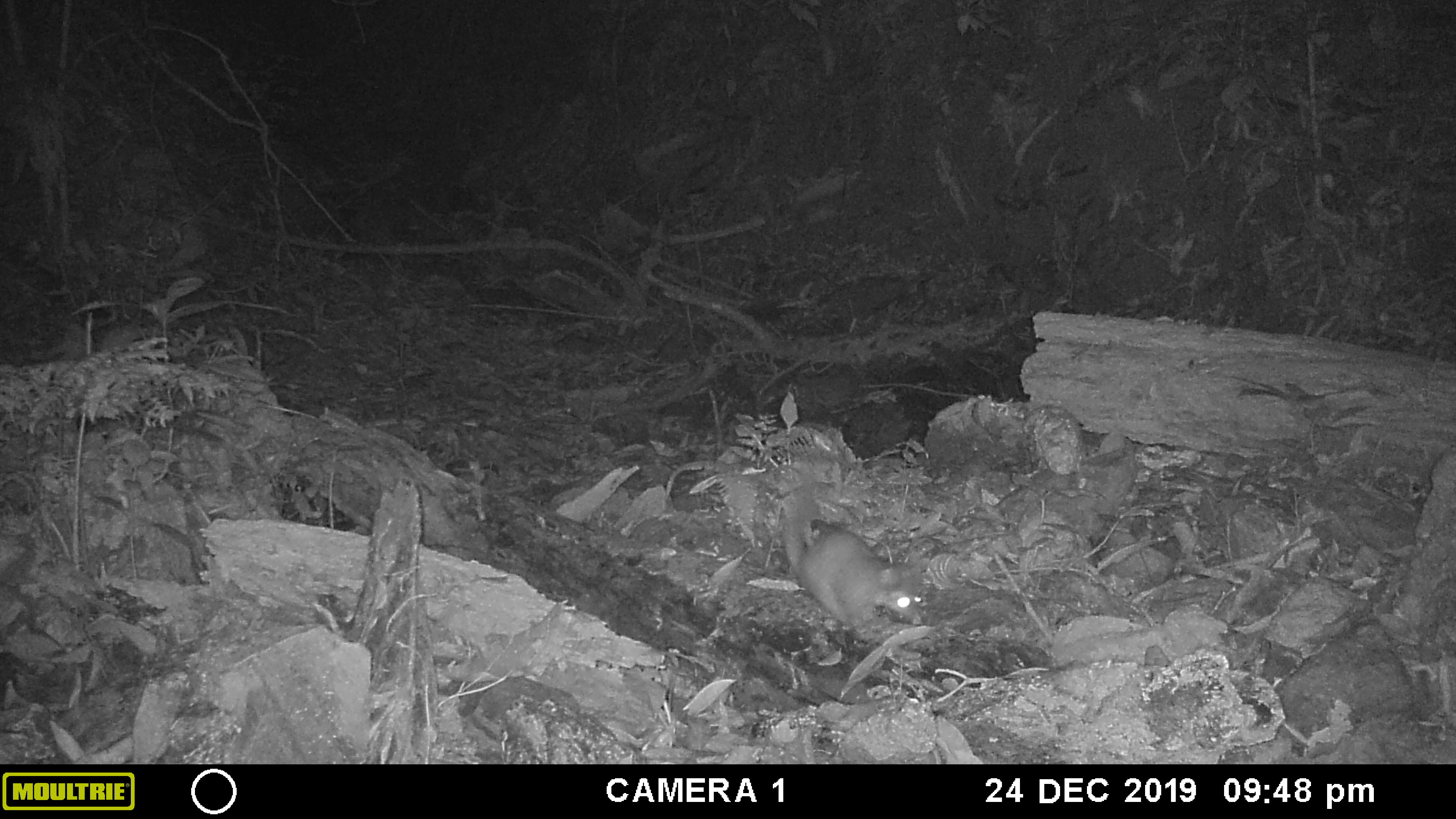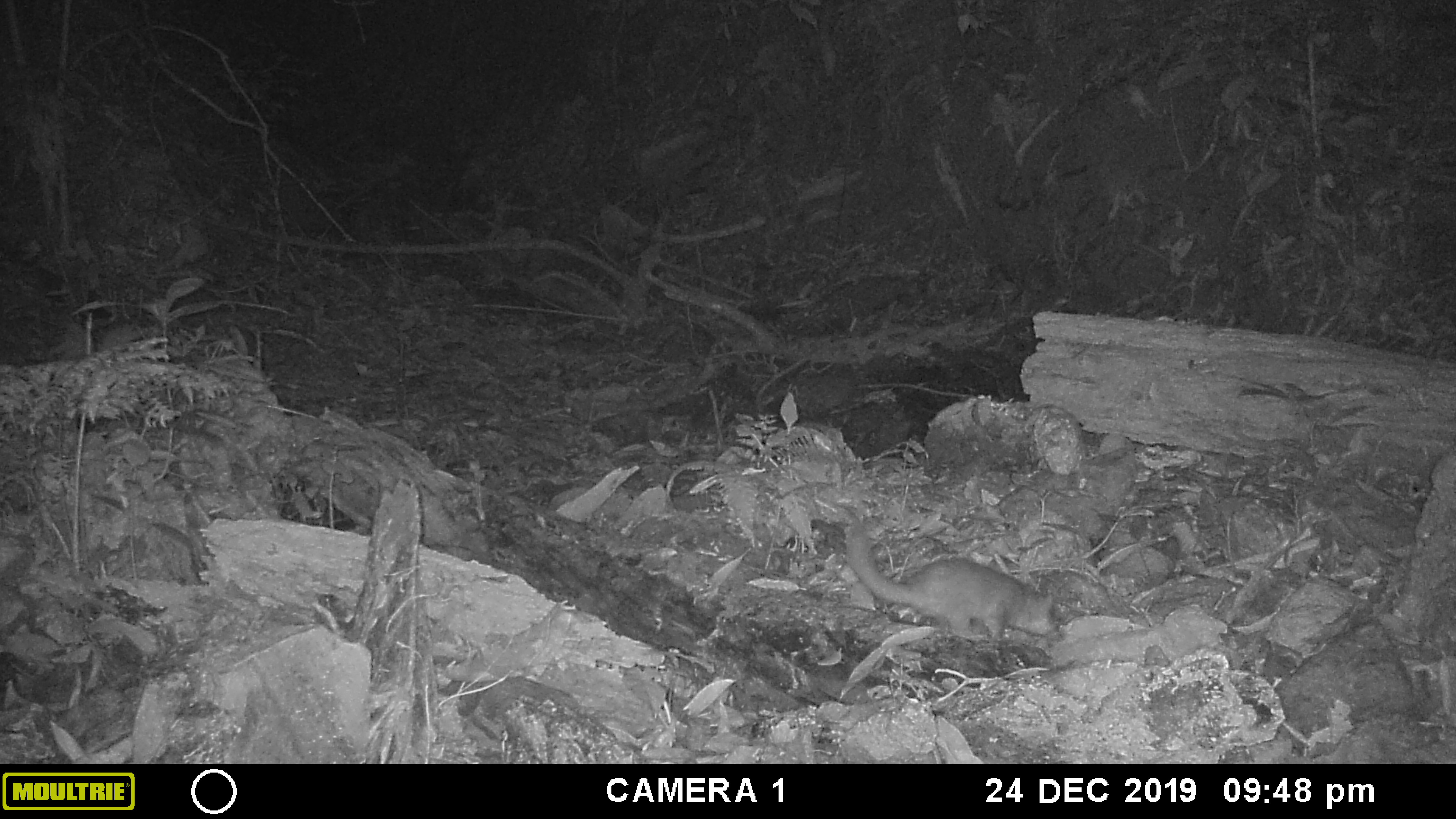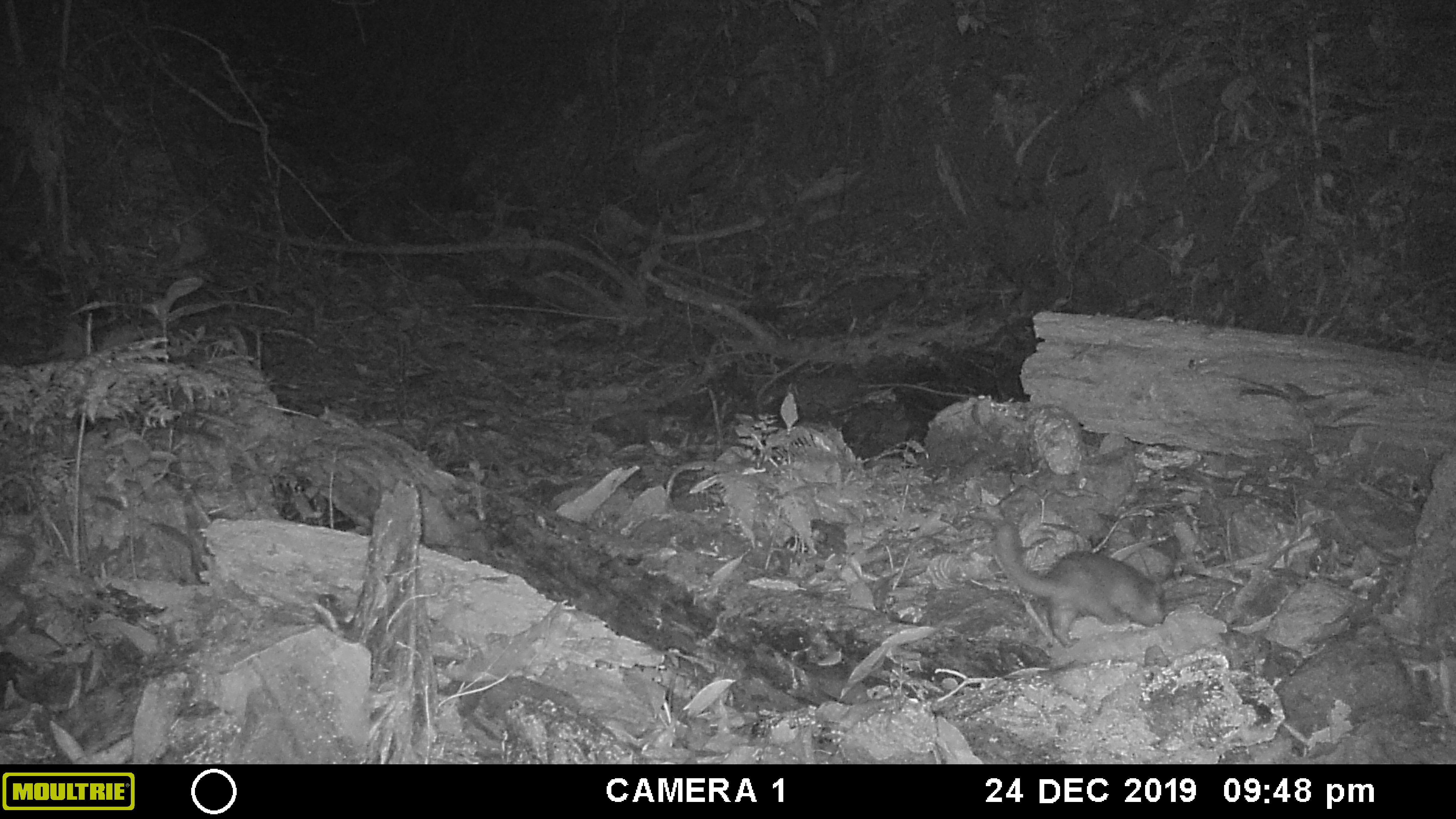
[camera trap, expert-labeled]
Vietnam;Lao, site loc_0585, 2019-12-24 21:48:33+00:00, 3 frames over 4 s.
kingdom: Animalia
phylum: Chordata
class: Mammalia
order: Carnivora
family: Mustelidae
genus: Melogale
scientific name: Melogale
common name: ferret badger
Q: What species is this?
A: Ferret badger (Melogale).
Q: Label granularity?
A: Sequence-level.